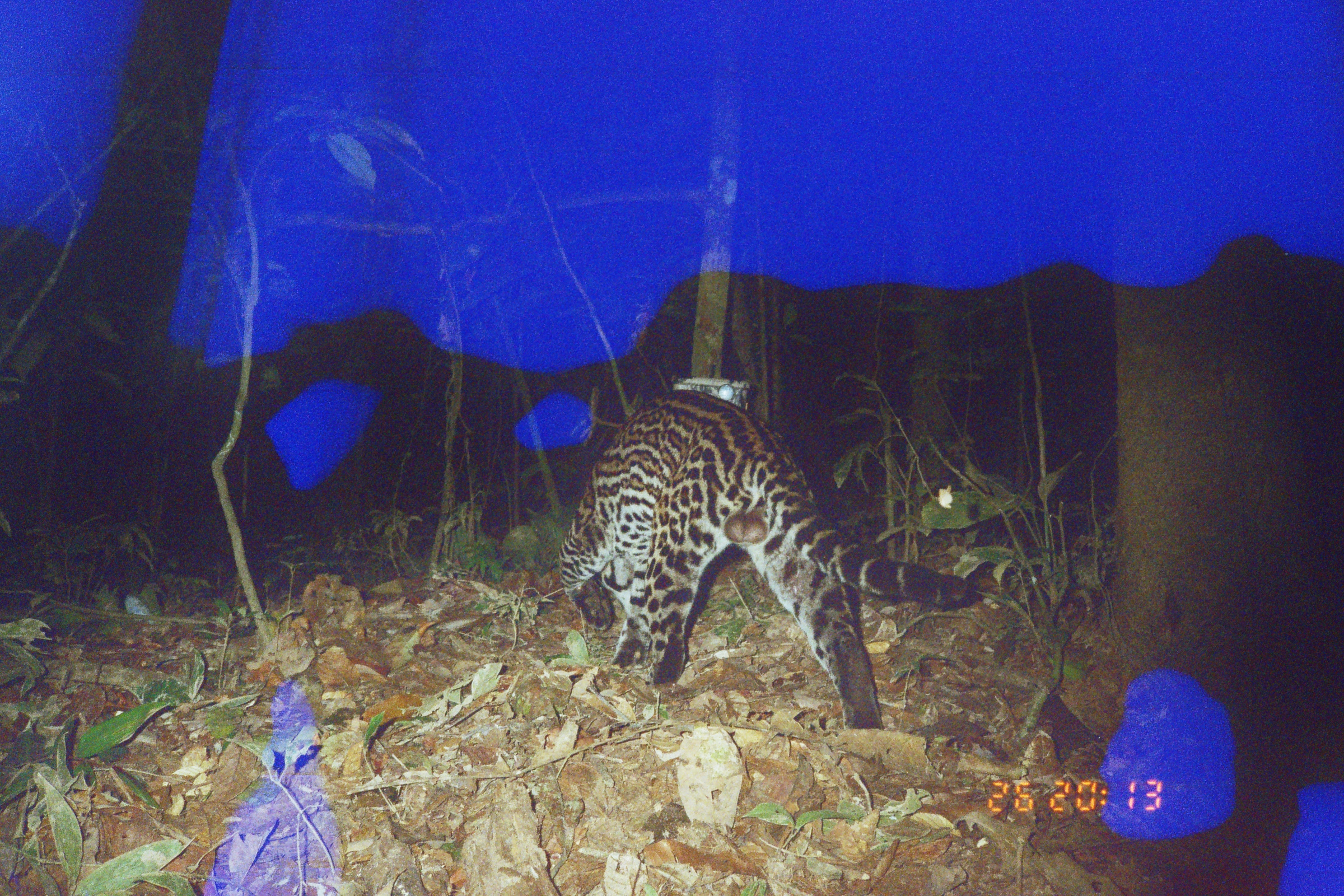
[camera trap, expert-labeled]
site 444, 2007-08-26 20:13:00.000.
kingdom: Animalia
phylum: Chordata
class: Mammalia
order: Carnivora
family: Felidae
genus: Leopardus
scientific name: Leopardus pardalis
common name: ocelot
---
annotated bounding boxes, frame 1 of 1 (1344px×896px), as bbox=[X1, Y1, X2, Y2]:
leopardus pardalis: bbox=[562, 390, 970, 730]